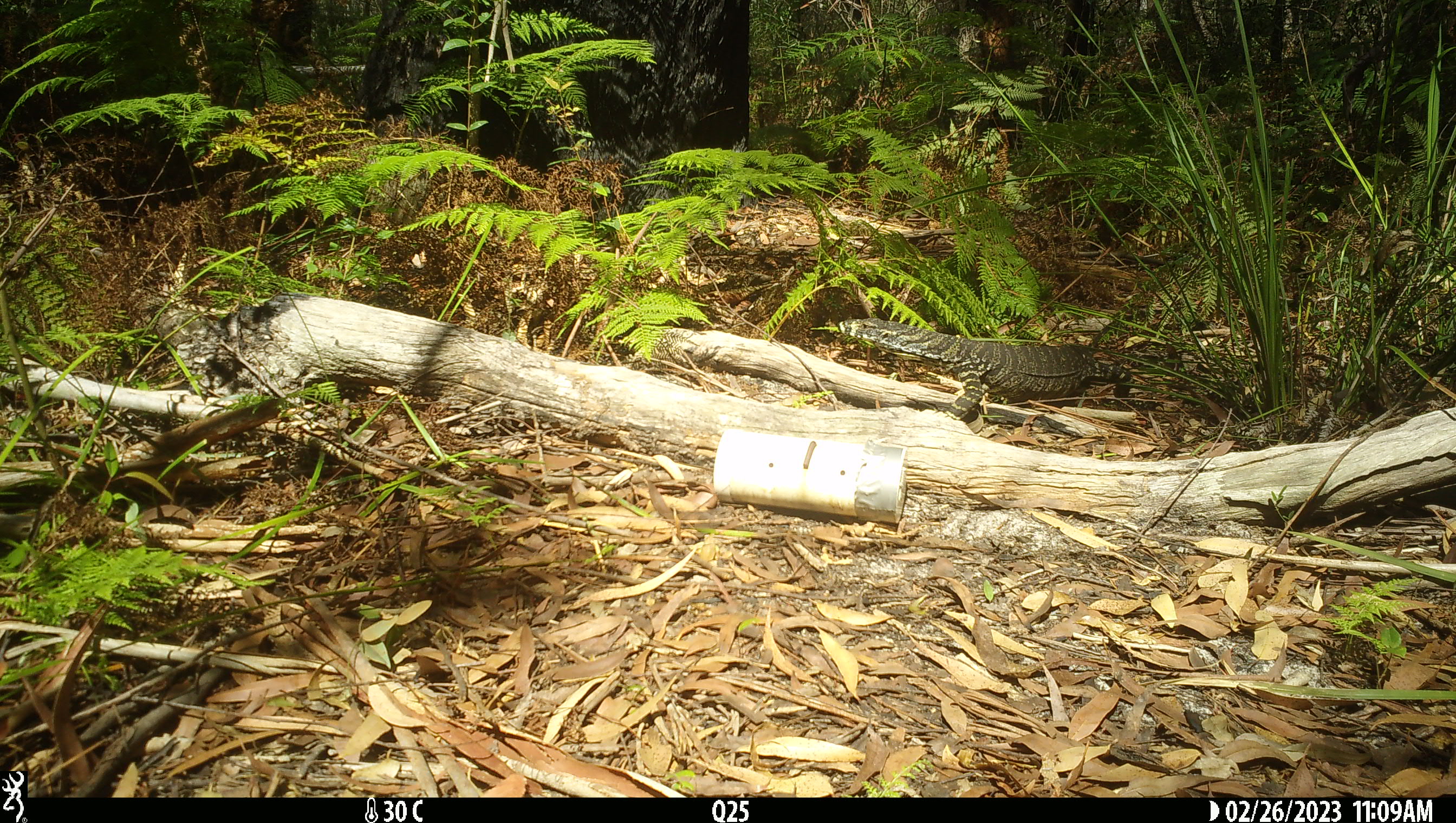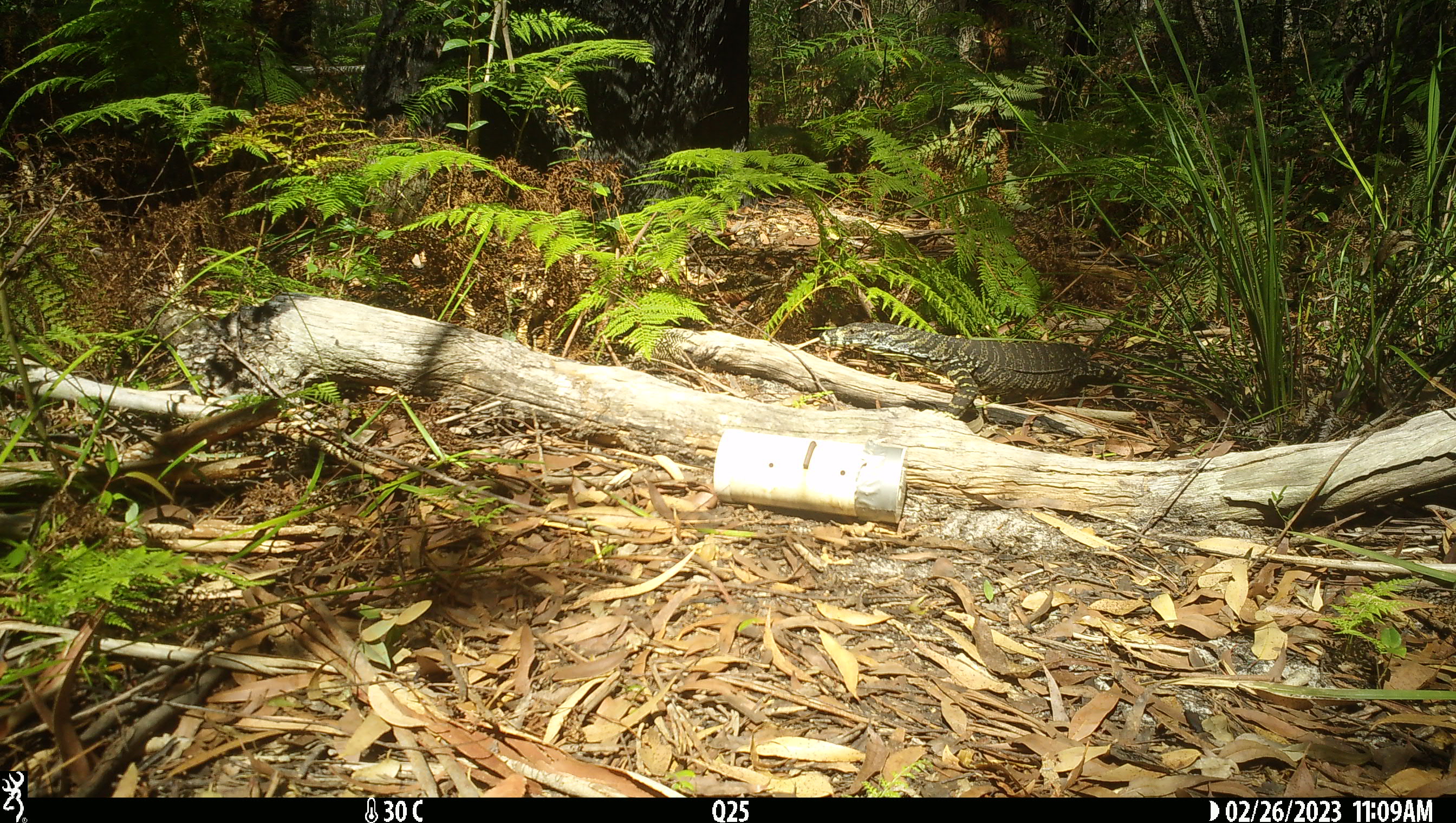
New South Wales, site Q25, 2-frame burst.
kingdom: Animalia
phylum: Chordata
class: Reptilia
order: Squamata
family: Varanidae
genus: Varanus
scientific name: Varanus varius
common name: lace monitor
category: goanna